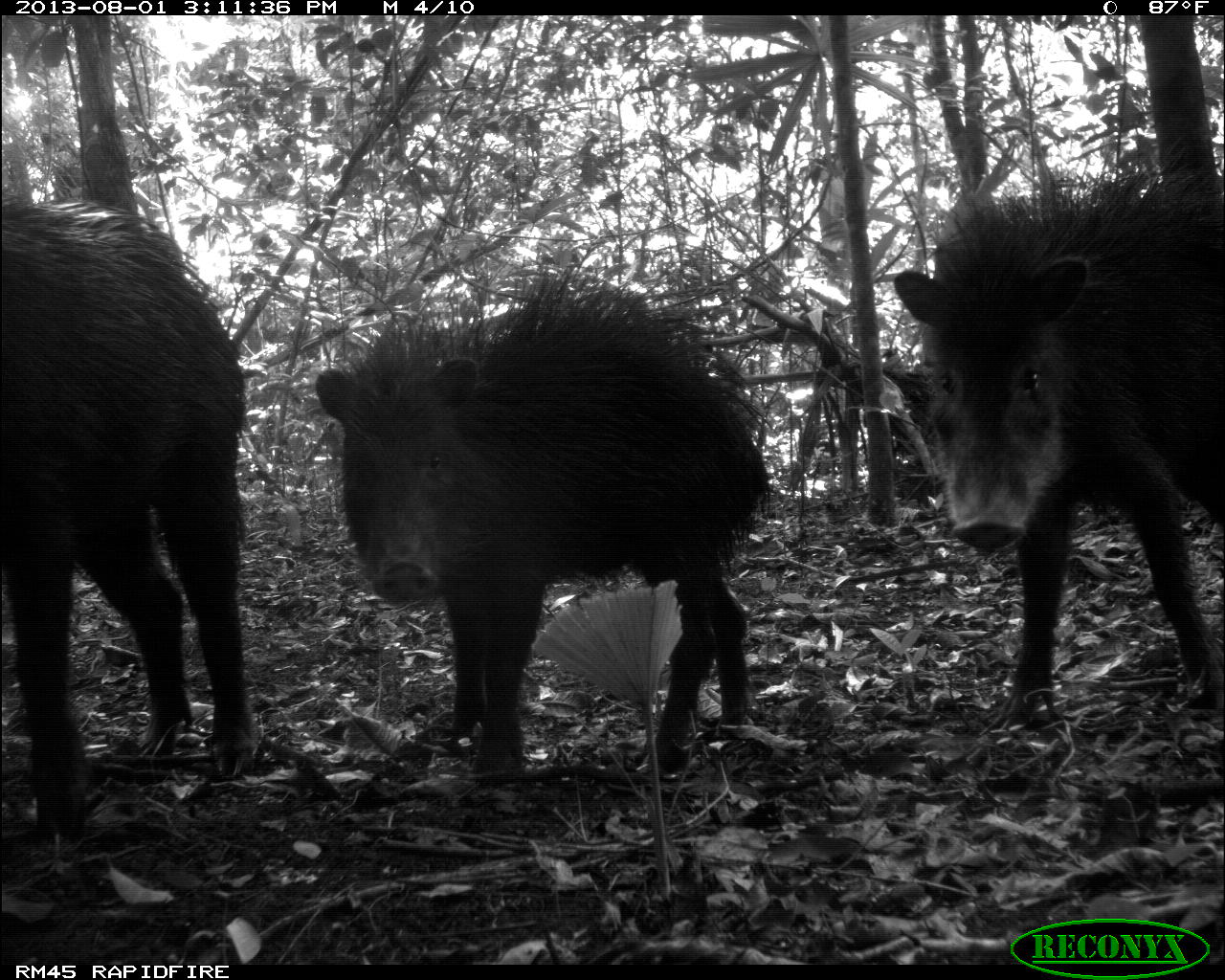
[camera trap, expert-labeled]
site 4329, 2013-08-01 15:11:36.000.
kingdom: Animalia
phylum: Chordata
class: Mammalia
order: Artiodactyla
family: Tayassuidae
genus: Tayassu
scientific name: Tayassu pecari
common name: white-lipped peccary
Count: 14.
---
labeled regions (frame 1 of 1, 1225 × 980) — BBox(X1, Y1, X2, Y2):
tayassu pecari: BBox(311, 240, 775, 783); BBox(891, 131, 1225, 728); BBox(0, 197, 259, 828)